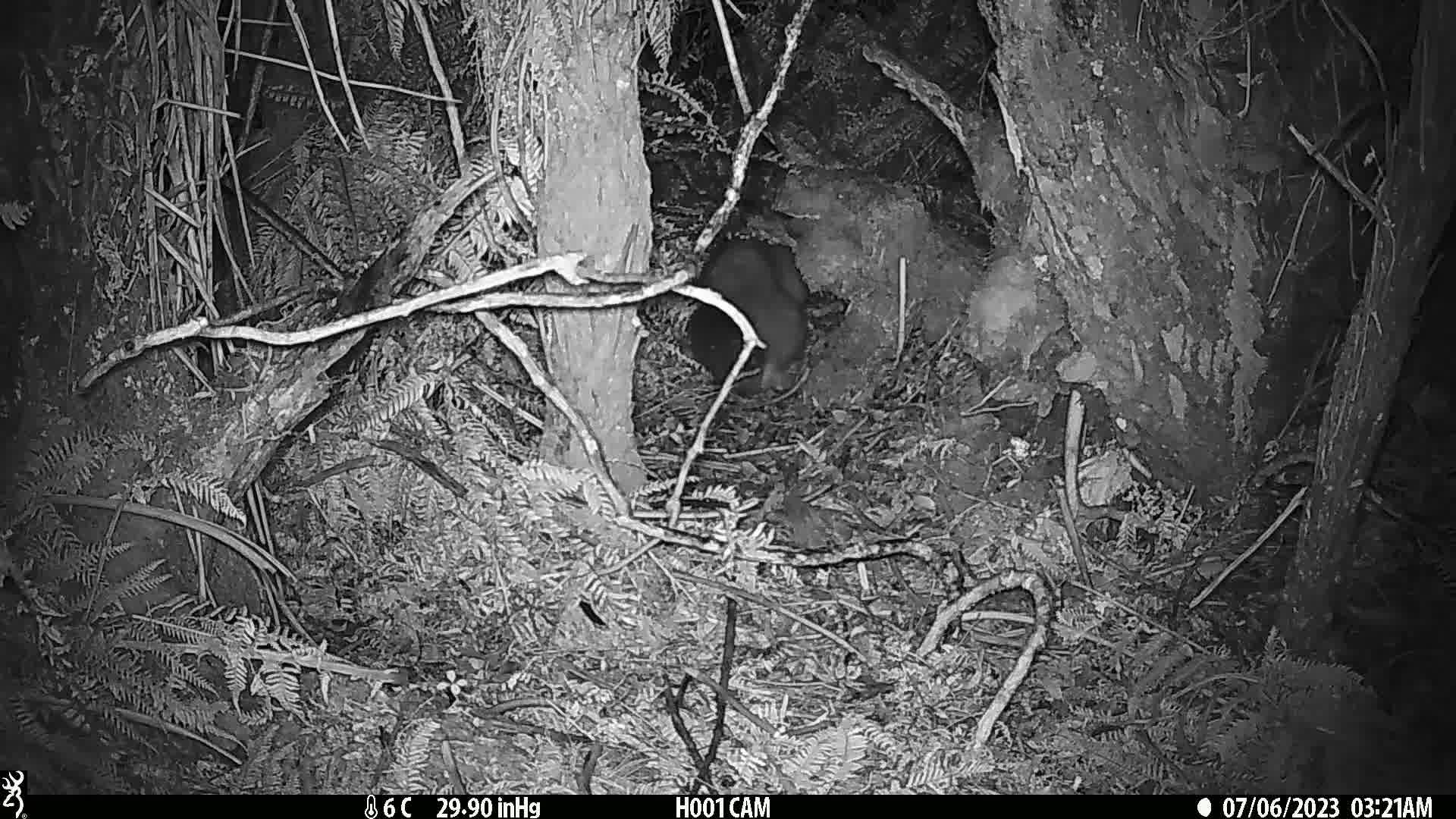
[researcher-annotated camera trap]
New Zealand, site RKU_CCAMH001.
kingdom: Animalia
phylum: Chordata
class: Mammalia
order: Diprotodontia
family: Phalangeridae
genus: Trichosurus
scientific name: Trichosurus vulpecula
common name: common brushtail possum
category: possum